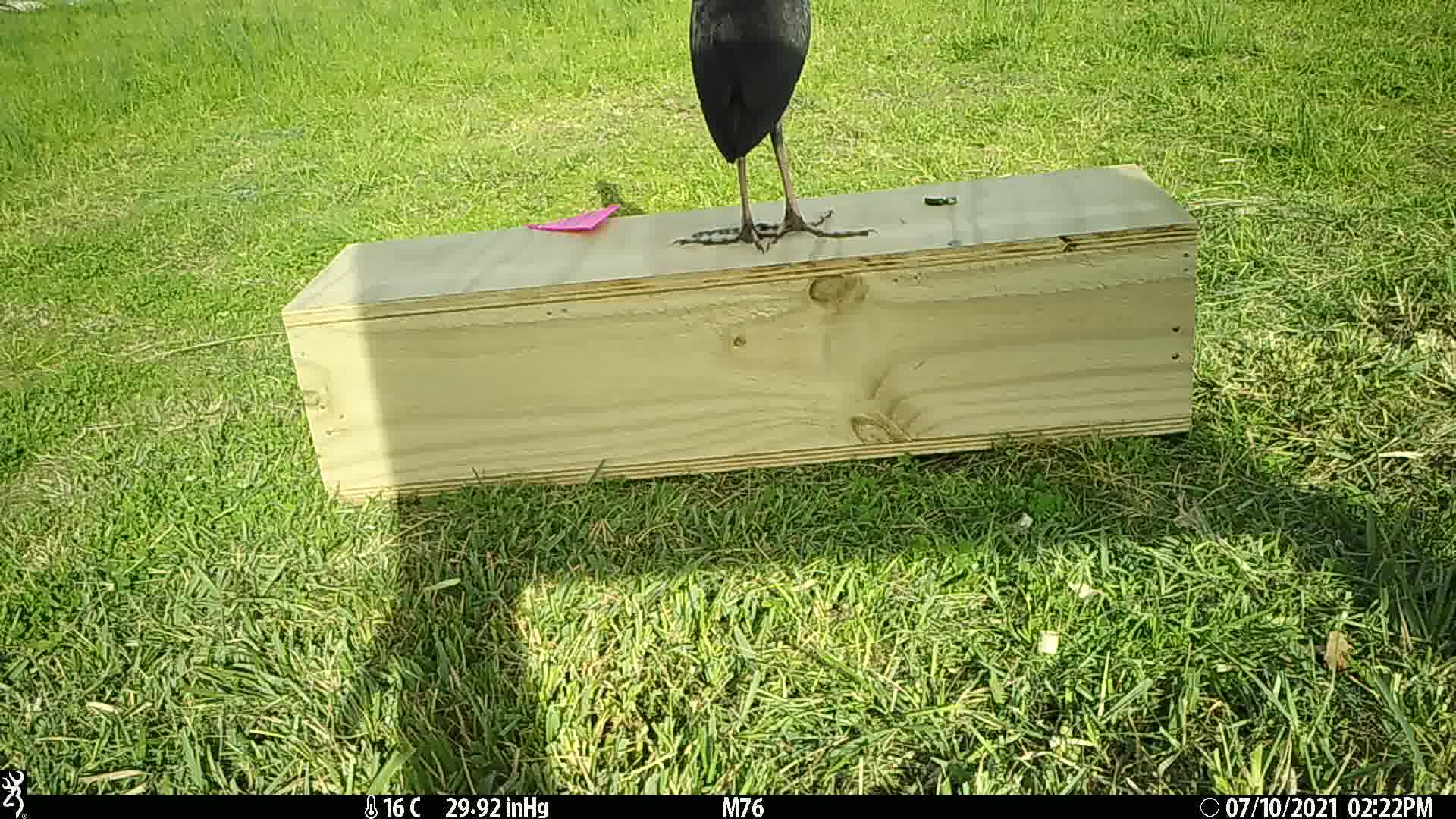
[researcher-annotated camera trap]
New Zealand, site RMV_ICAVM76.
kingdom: Animalia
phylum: Chordata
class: Aves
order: Gruiformes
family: Rallidae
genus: Porphyrio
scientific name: Porphyrio melanotus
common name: australasian swamphen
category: pukeko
Pukeko (australasian swamphen) (Porphyrio melanotus).